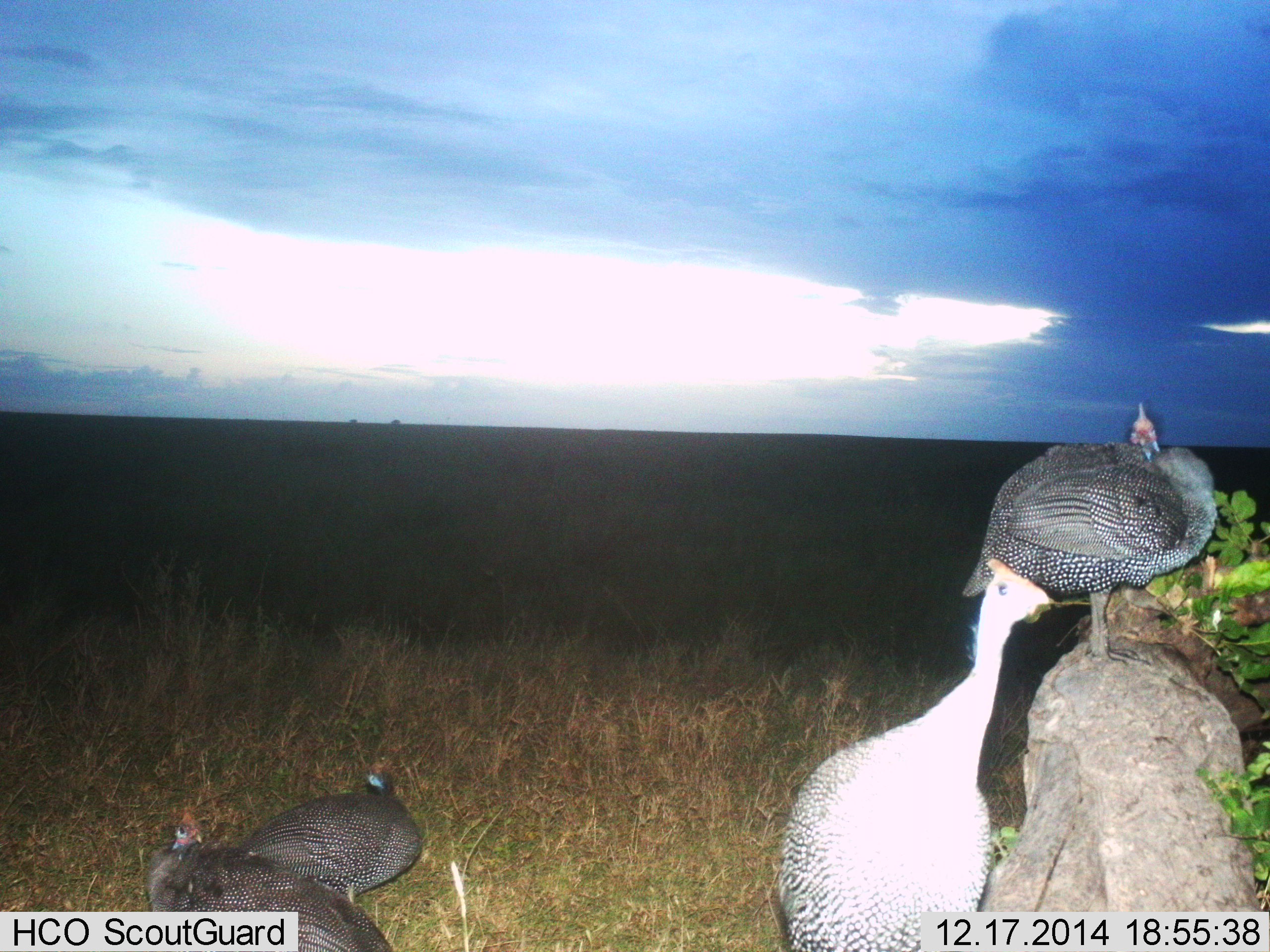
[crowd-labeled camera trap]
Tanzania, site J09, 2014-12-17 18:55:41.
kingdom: Animalia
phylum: Chordata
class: Aves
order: Galliformes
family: Numididae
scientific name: Numididae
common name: guinea fowl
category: guineafowl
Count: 4.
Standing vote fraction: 80%.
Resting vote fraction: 20%.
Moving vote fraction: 20%.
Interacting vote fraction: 10%.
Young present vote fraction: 0%.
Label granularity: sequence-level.